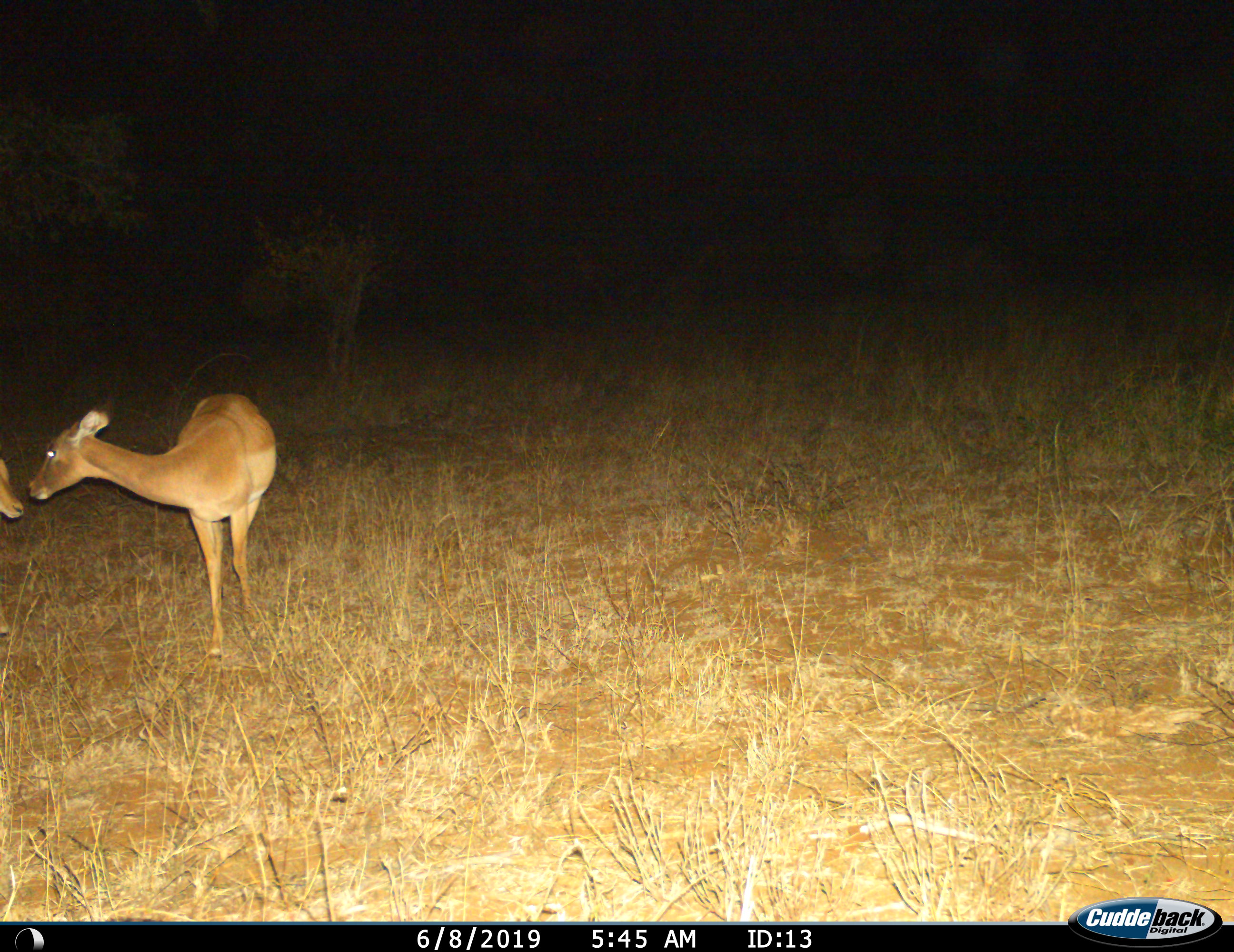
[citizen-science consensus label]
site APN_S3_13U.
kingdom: Animalia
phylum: Chordata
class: Mammalia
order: Artiodactyla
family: Bovidae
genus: Aepyceros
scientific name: Aepyceros melampus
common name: impala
Impala (Aepyceros melampus), count 2. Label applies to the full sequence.